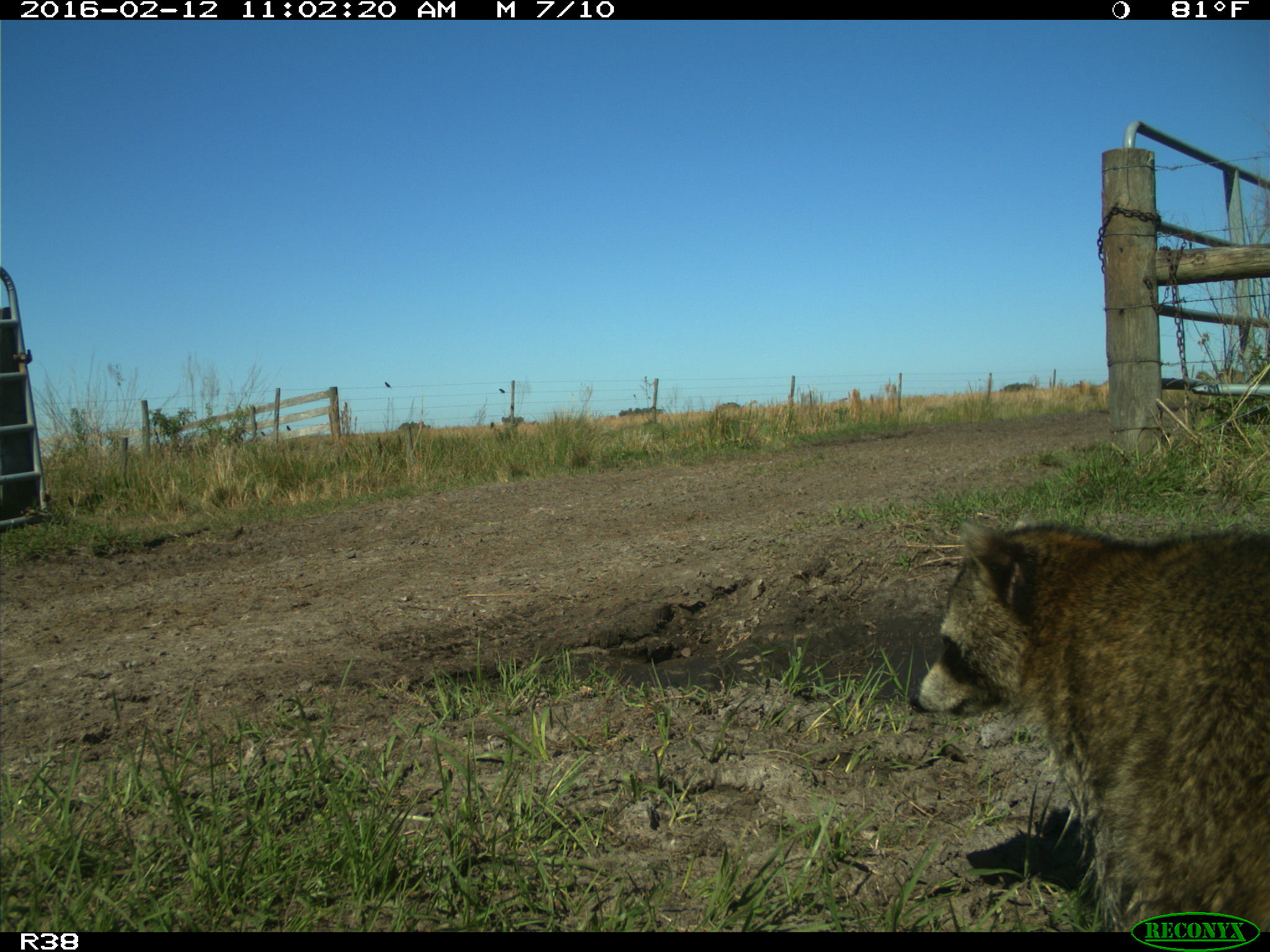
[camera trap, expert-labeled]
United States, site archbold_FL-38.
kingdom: Animalia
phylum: Chordata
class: Mammalia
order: Carnivora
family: Procyonidae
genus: Procyon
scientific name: Procyon lotor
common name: common raccoon